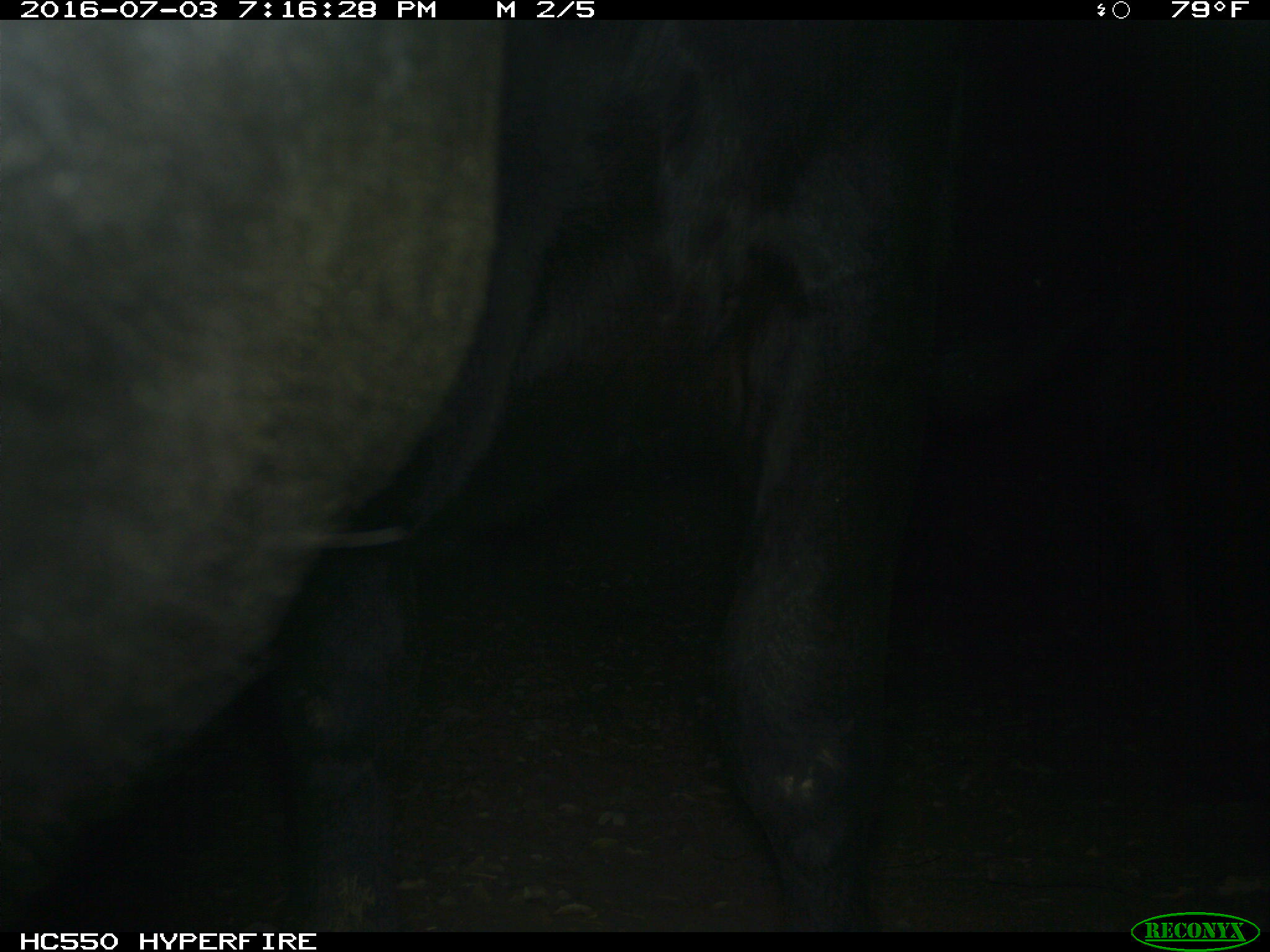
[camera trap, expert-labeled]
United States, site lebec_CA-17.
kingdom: Animalia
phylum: Chordata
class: Mammalia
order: Artiodactyla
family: Bovidae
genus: Bos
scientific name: Bos taurus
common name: domestic cow